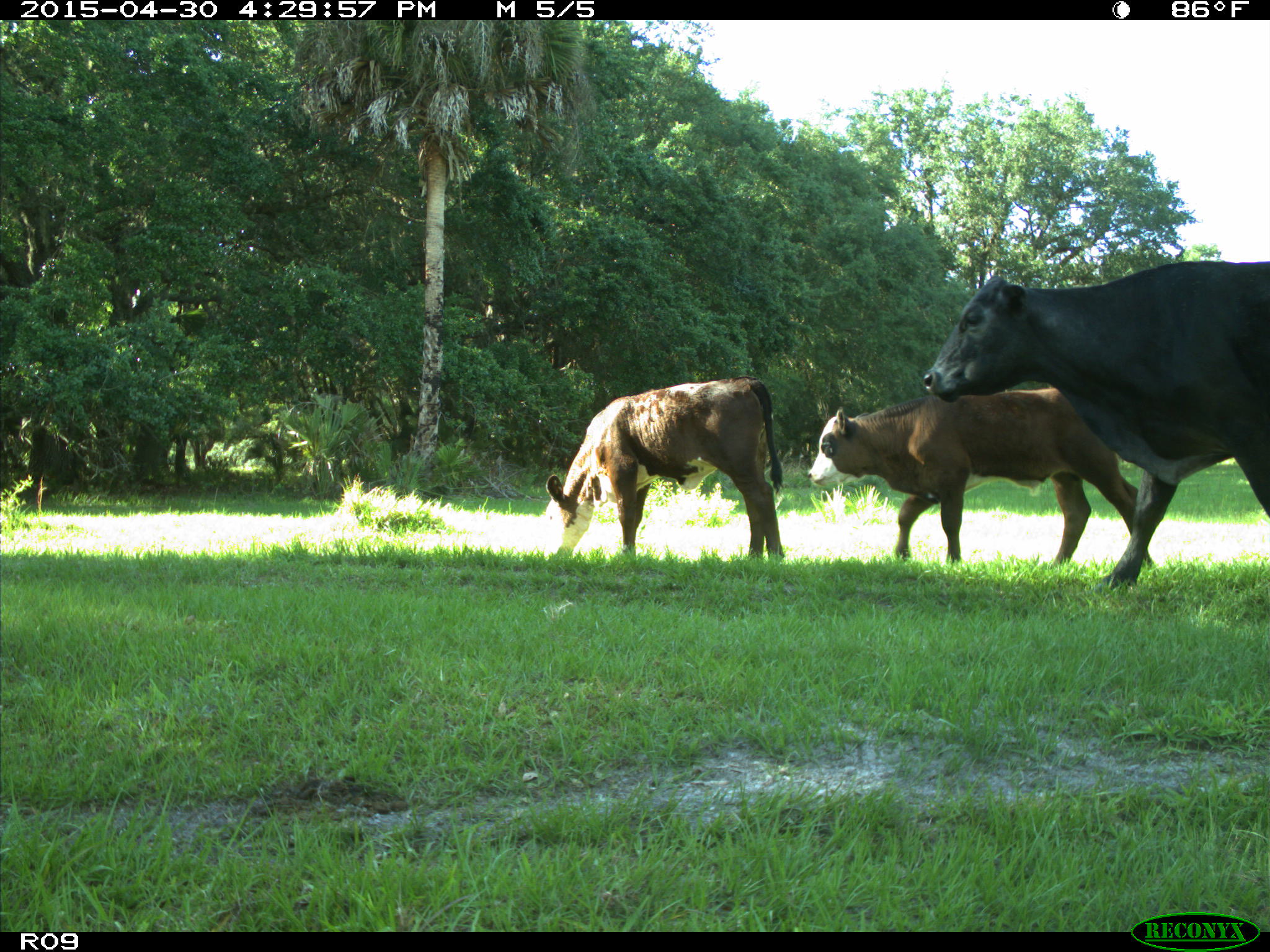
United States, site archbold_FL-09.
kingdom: Animalia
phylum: Chordata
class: Mammalia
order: Artiodactyla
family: Bovidae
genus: Bos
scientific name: Bos taurus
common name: domestic cow